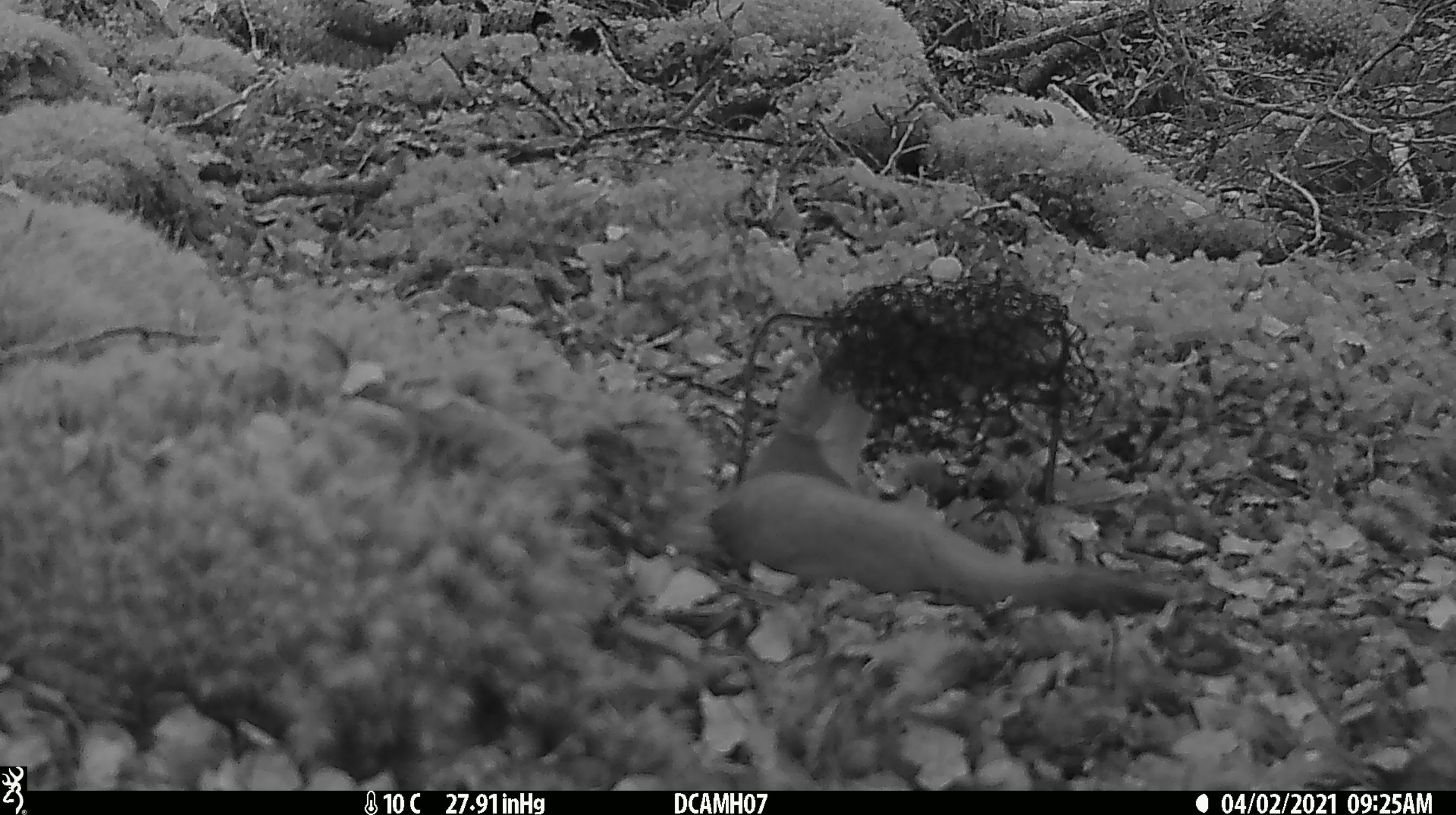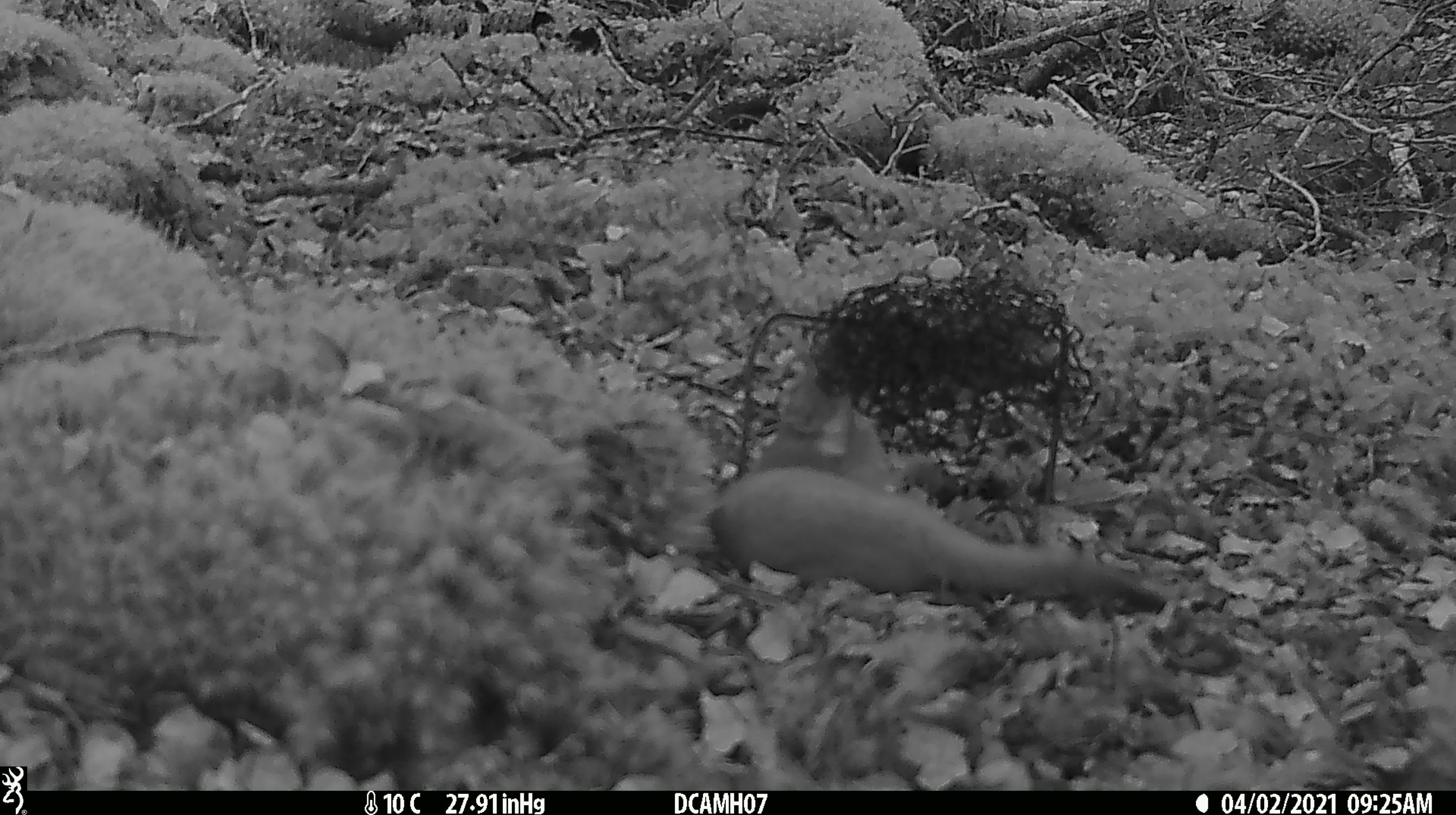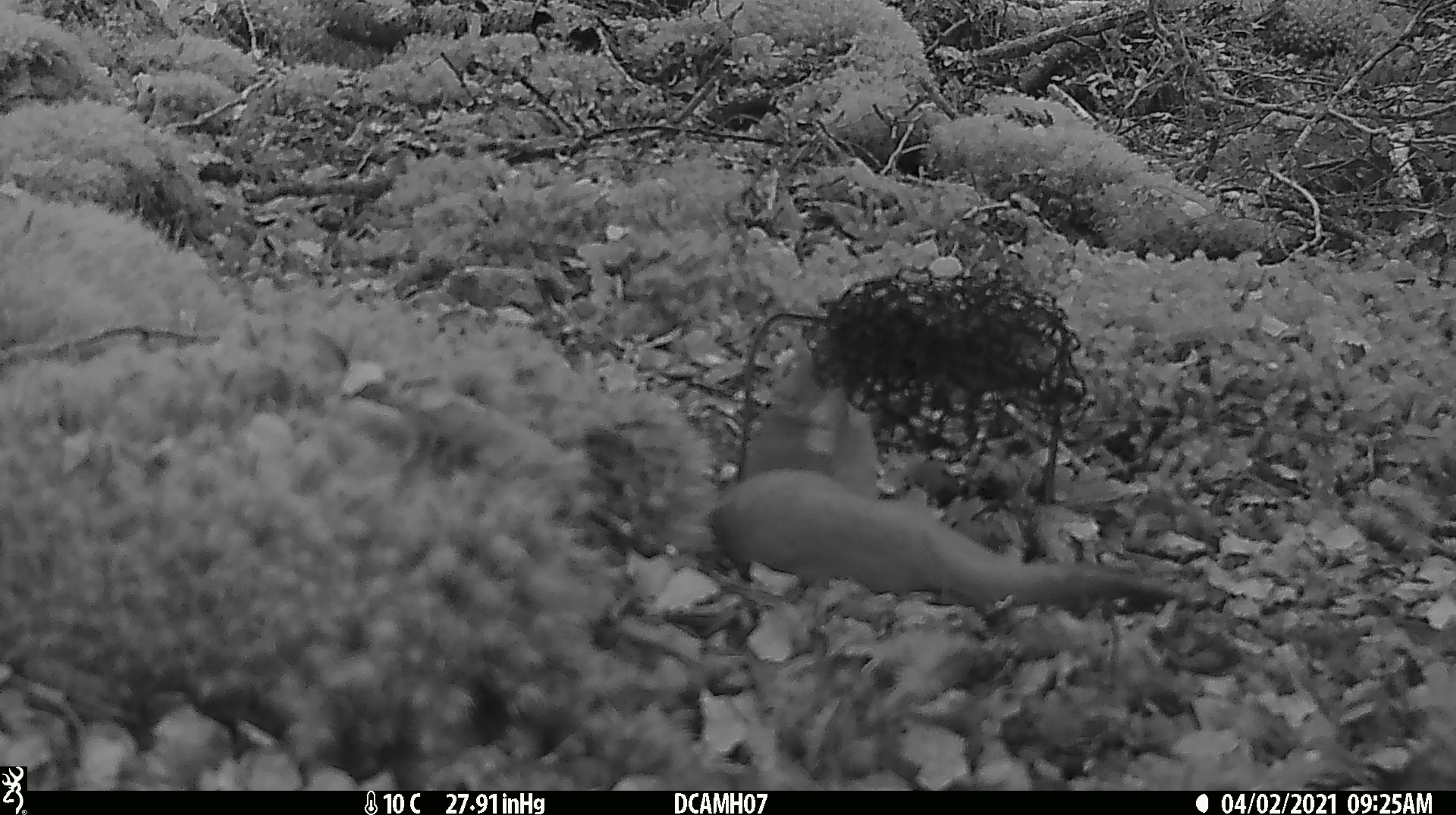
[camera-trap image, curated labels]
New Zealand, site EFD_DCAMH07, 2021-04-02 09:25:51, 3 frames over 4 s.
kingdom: Animalia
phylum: Chordata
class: Mammalia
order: Carnivora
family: Mustelidae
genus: Mustela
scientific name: Mustela erminea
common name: stoat